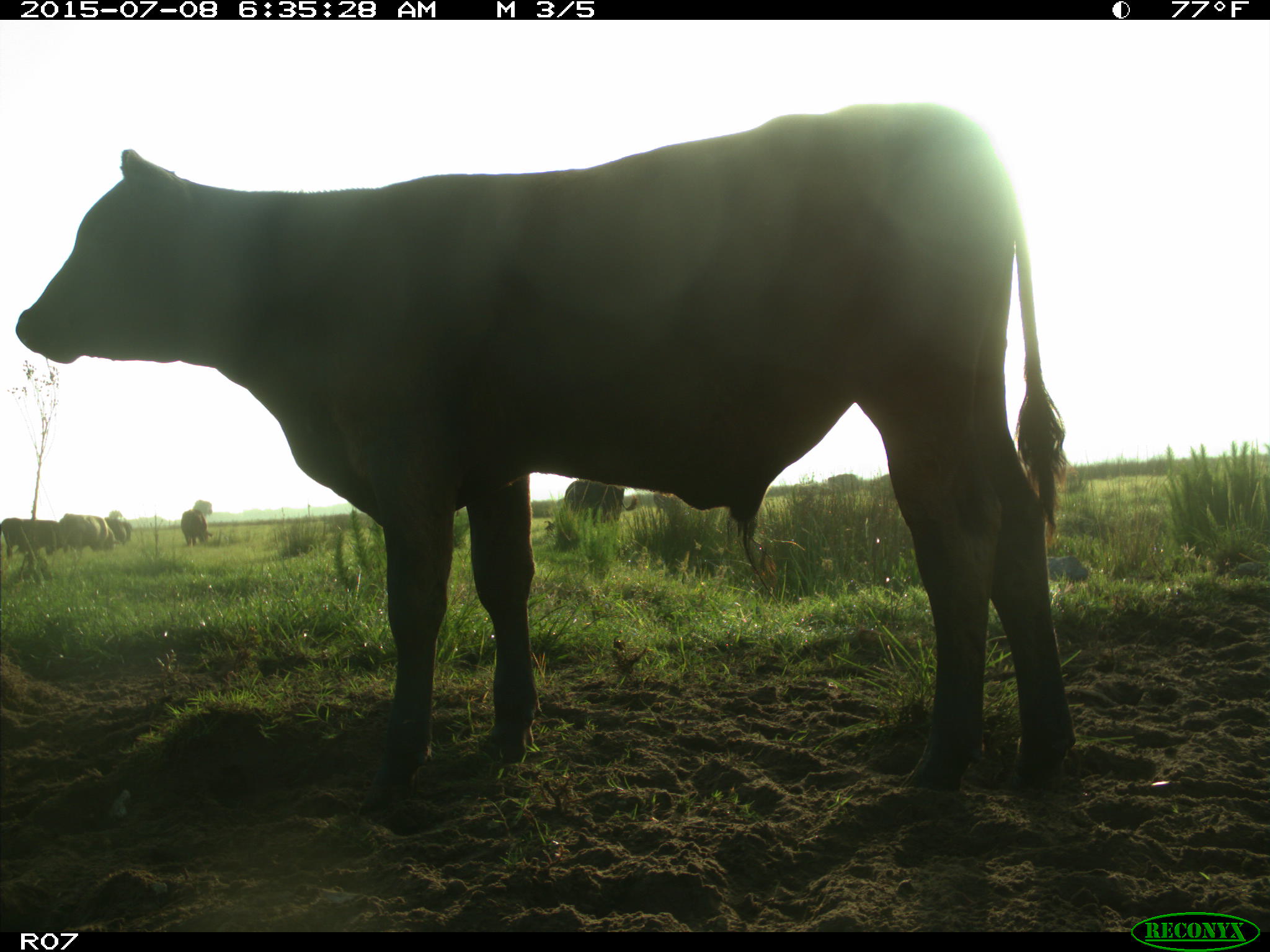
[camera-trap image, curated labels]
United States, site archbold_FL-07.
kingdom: Animalia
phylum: Chordata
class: Mammalia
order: Artiodactyla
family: Bovidae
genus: Bos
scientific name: Bos taurus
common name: domestic cow